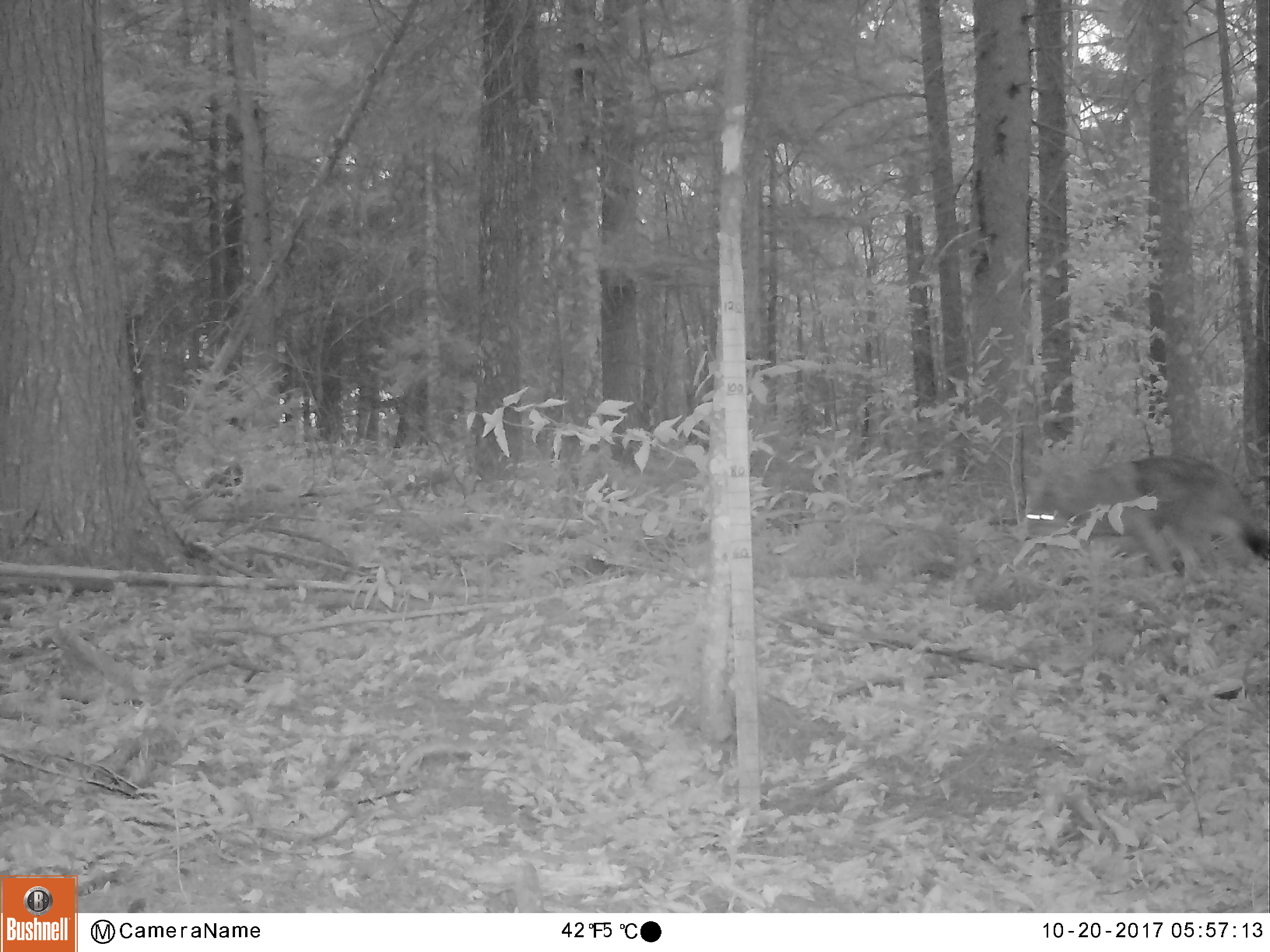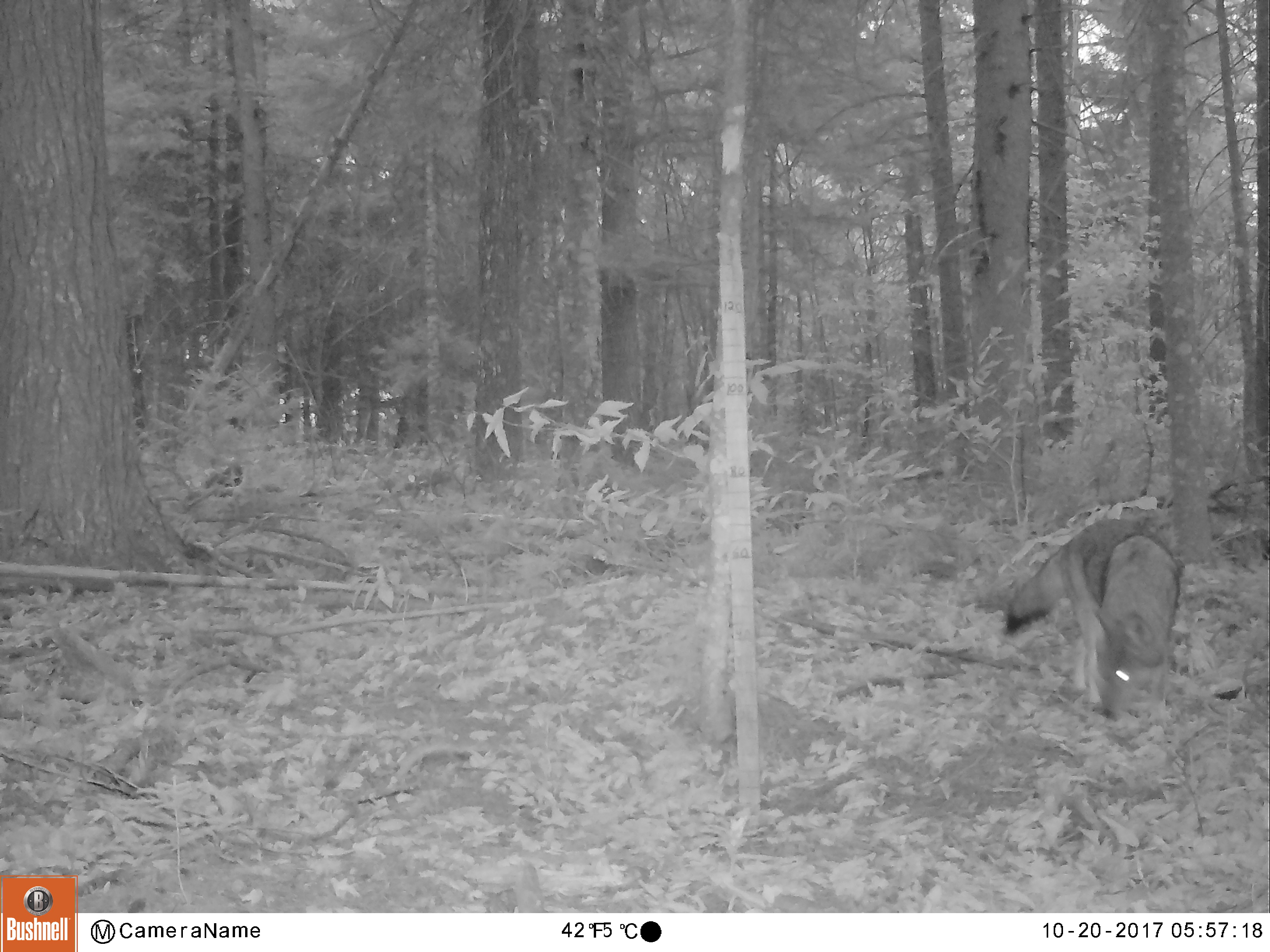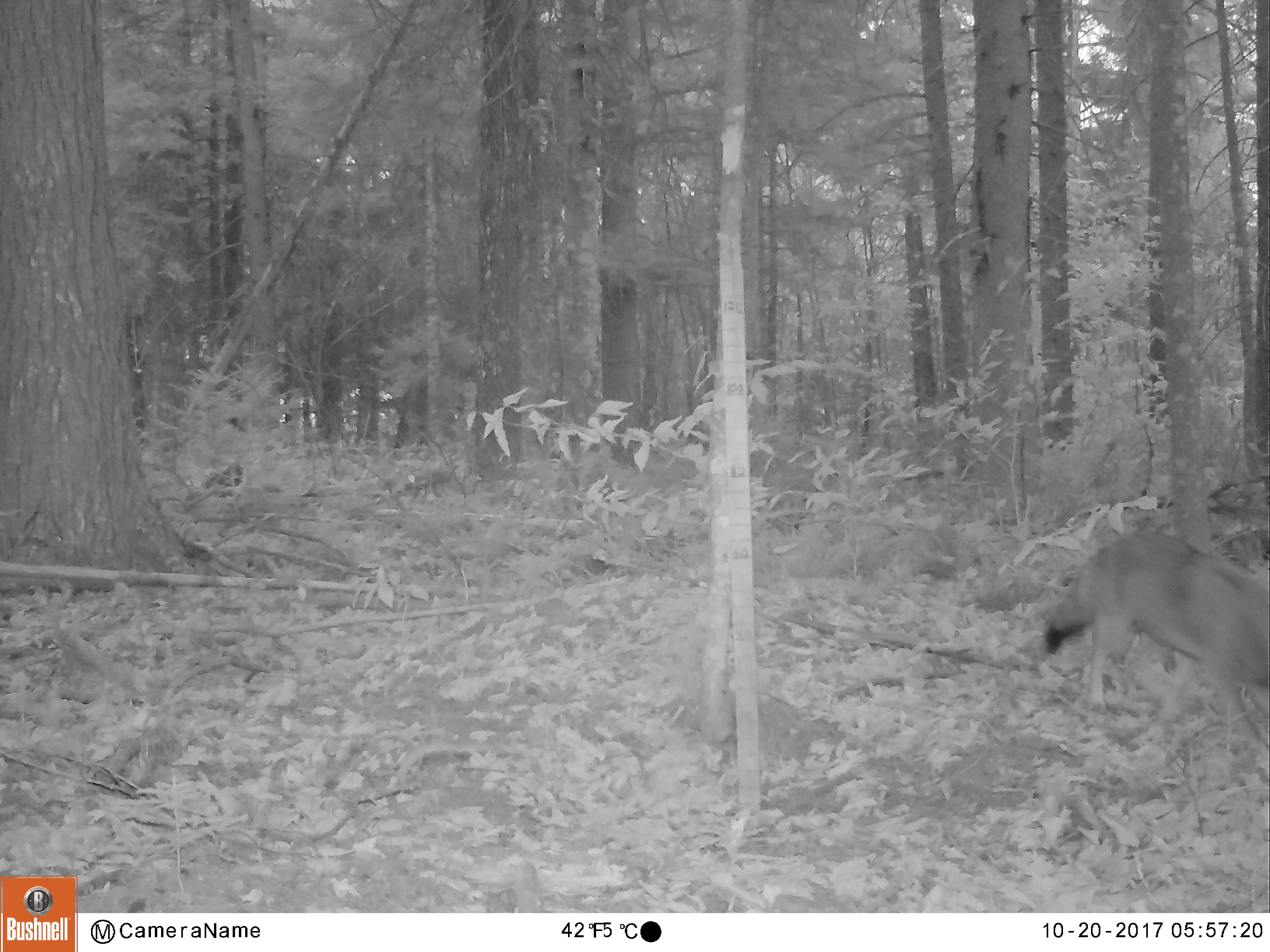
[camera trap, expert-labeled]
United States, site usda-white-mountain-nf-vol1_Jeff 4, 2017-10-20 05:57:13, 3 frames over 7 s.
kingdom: Animalia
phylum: Chordata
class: Mammalia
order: Carnivora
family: Canidae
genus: Canis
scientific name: Canis latrans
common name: coyote